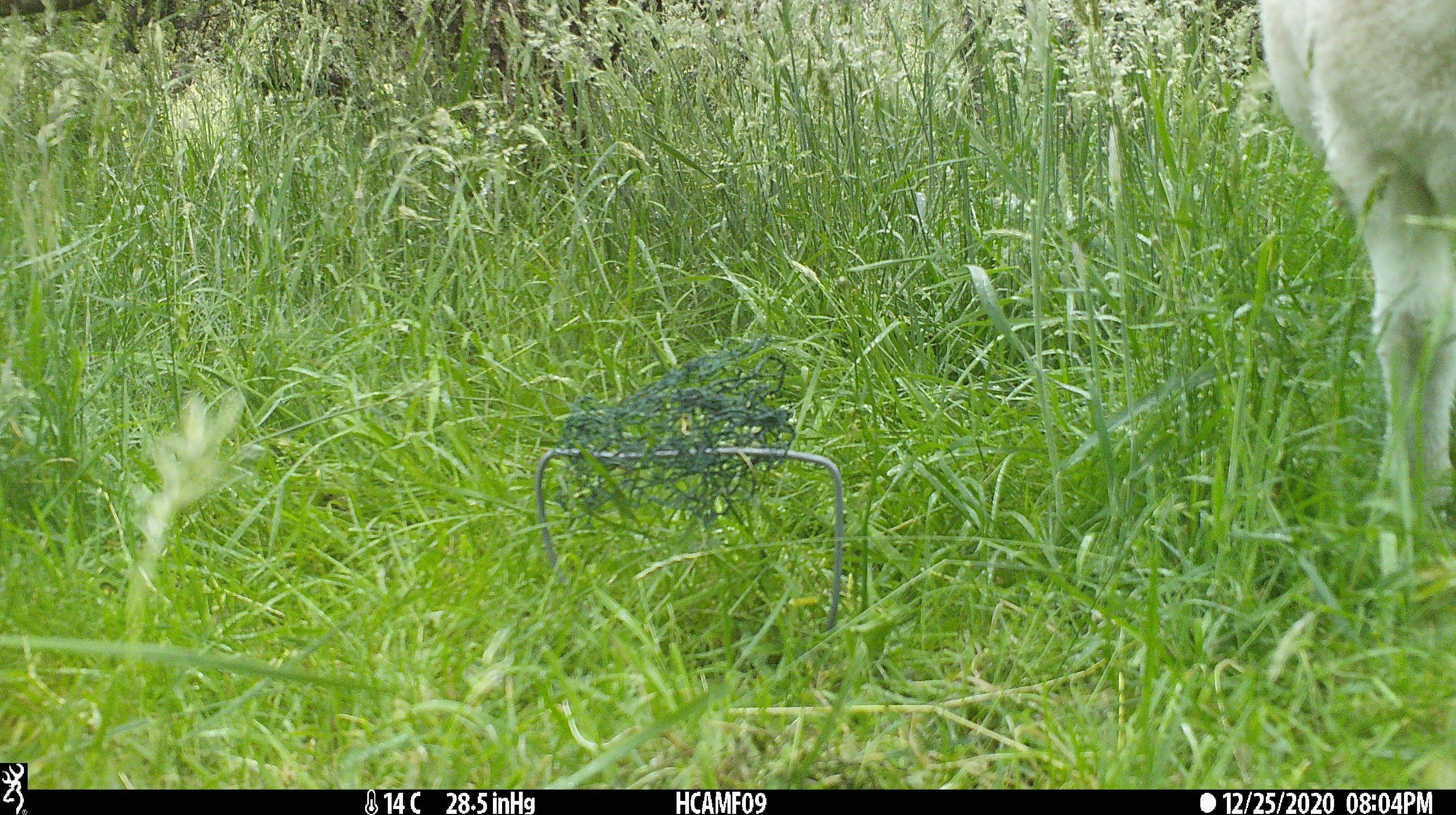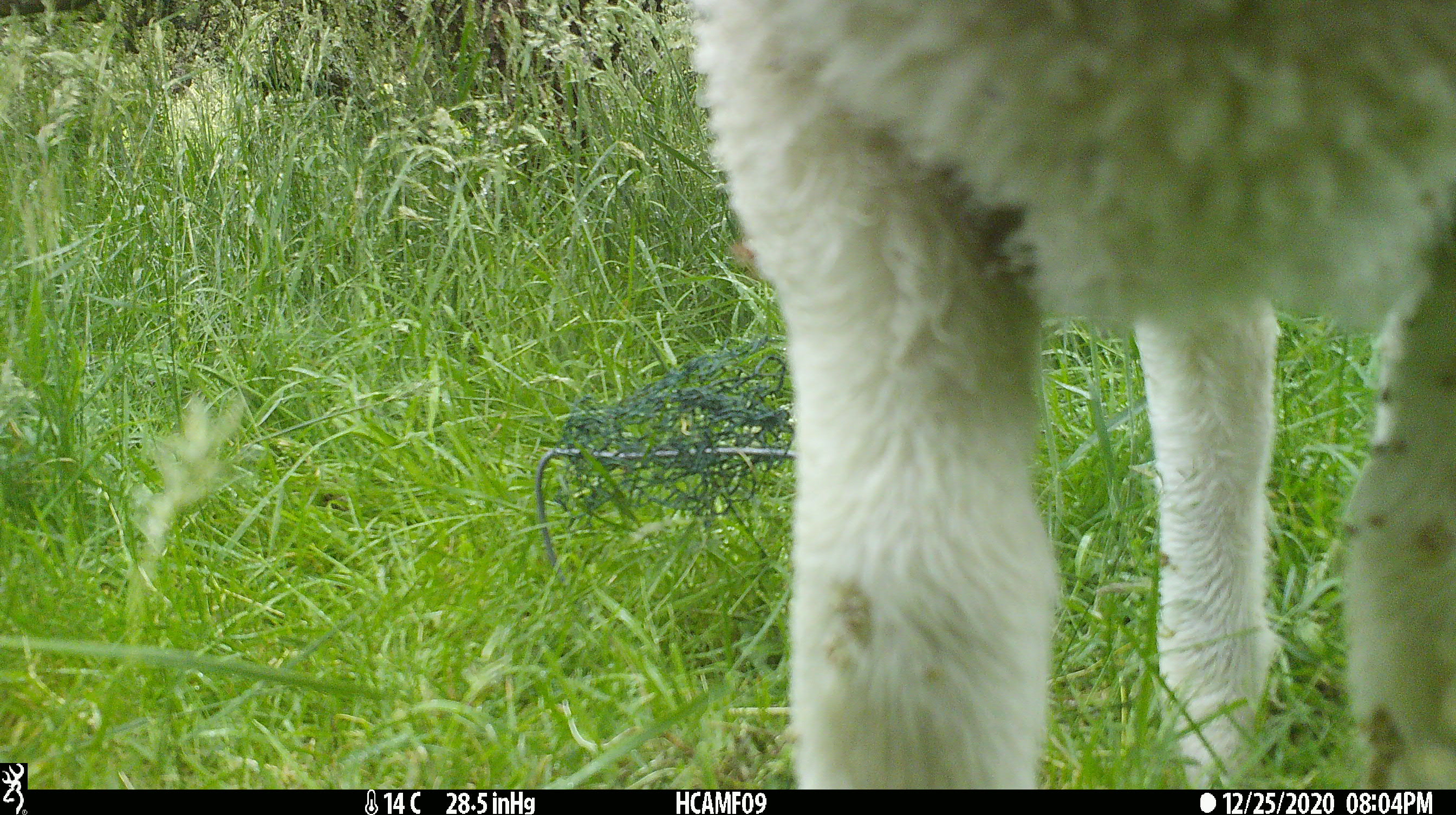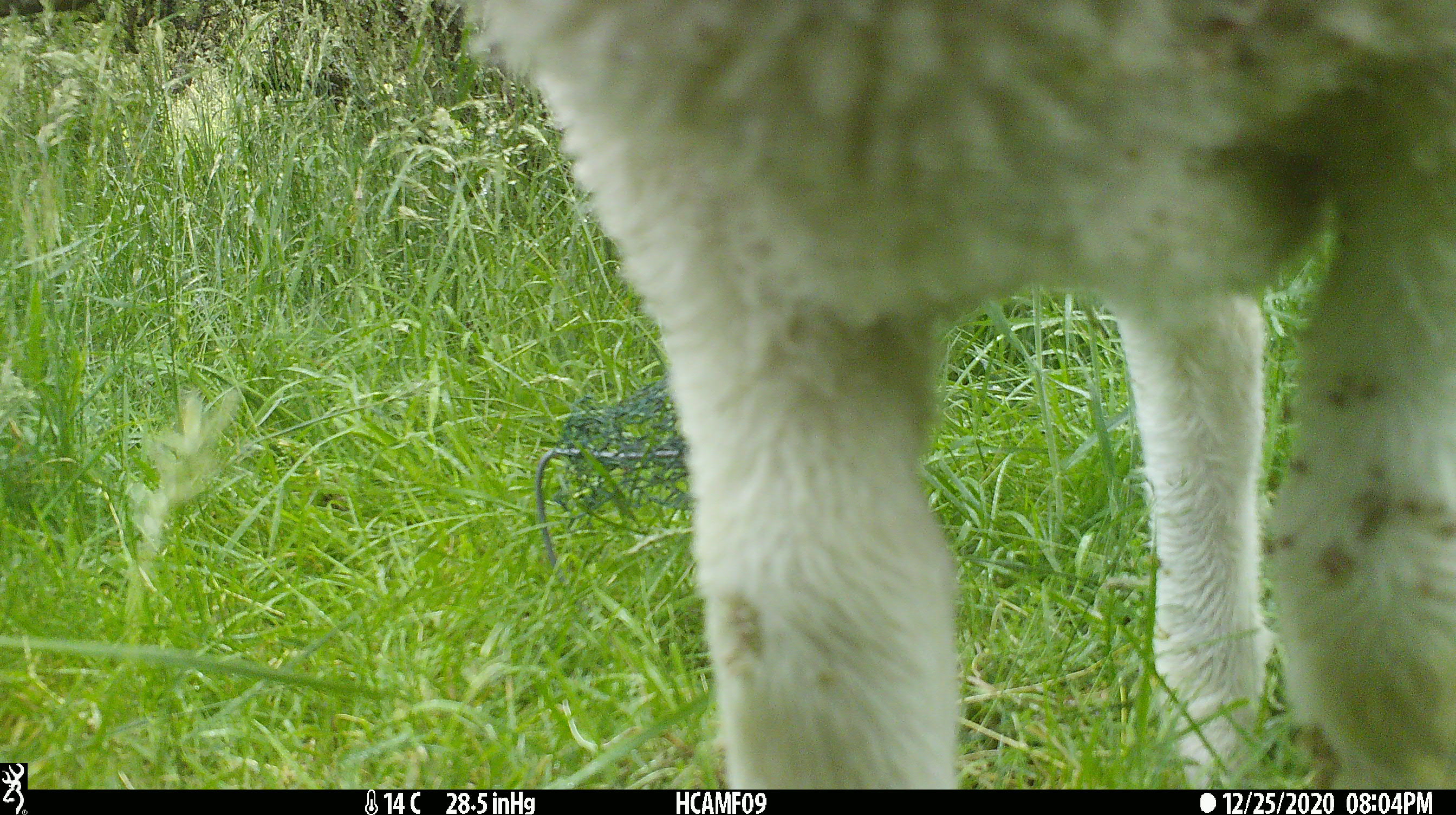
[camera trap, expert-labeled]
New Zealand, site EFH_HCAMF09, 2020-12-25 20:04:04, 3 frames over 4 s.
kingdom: Animalia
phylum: Chordata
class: Mammalia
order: Artiodactyla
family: Bovidae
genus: Ovis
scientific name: Ovis aries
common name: domestic sheep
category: sheep